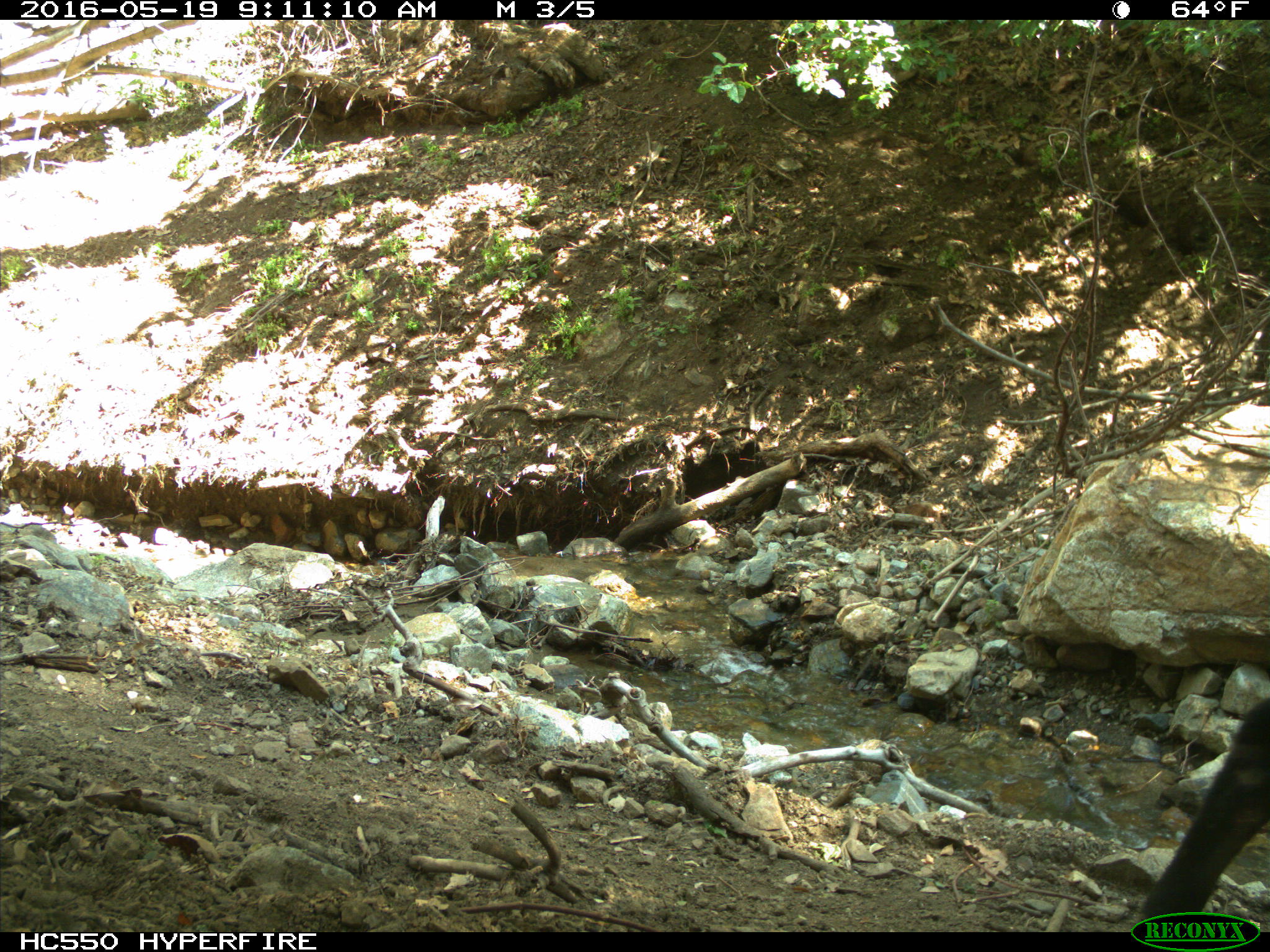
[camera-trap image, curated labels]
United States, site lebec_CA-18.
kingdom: Animalia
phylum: Chordata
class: Mammalia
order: Artiodactyla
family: Bovidae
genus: Bos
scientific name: Bos taurus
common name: domestic cow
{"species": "Bos taurus (domestic cow)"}